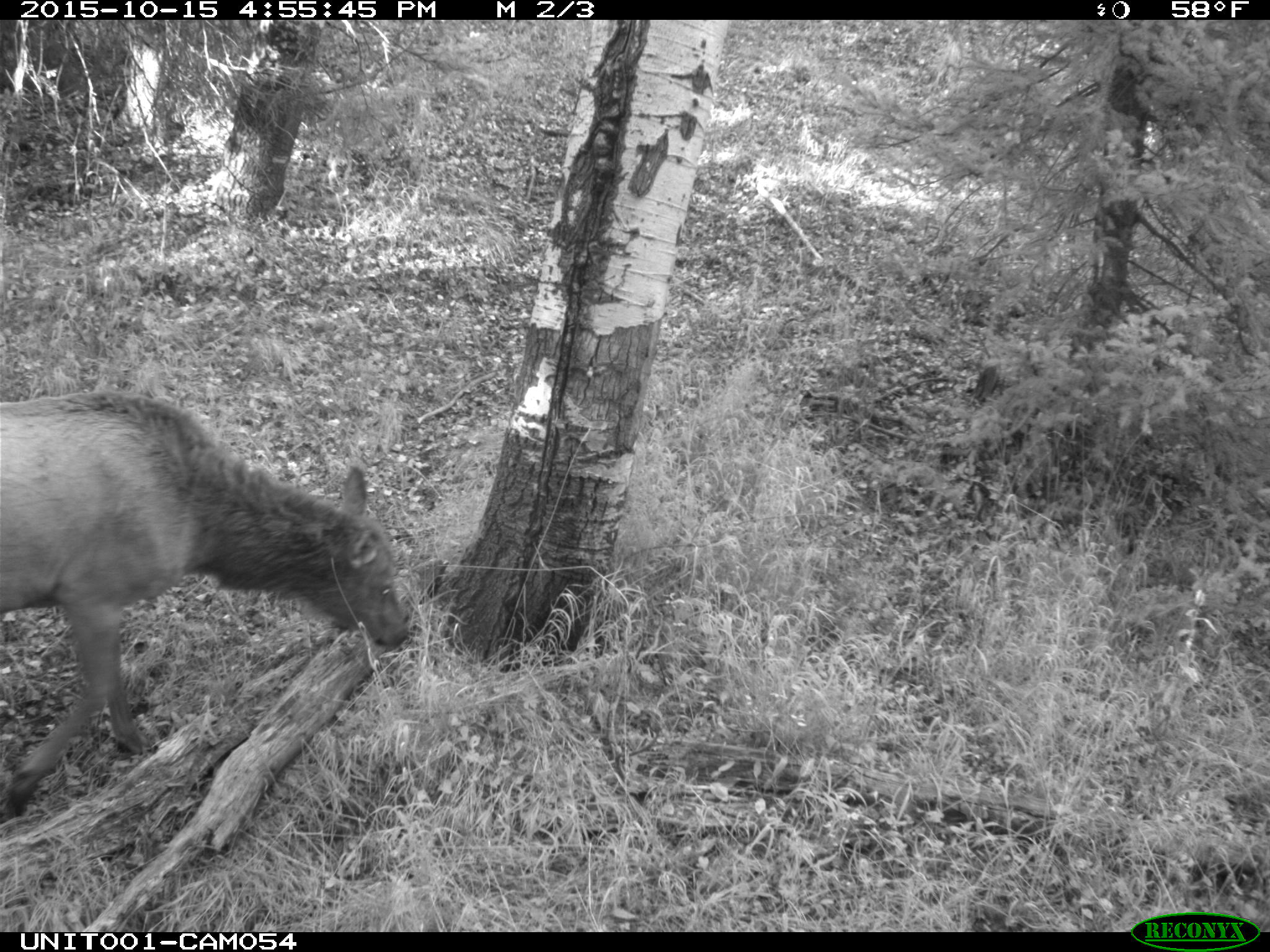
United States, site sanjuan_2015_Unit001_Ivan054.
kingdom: Animalia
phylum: Chordata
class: Mammalia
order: Artiodactyla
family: Cervidae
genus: Cervus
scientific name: Cervus elaphus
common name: red deer